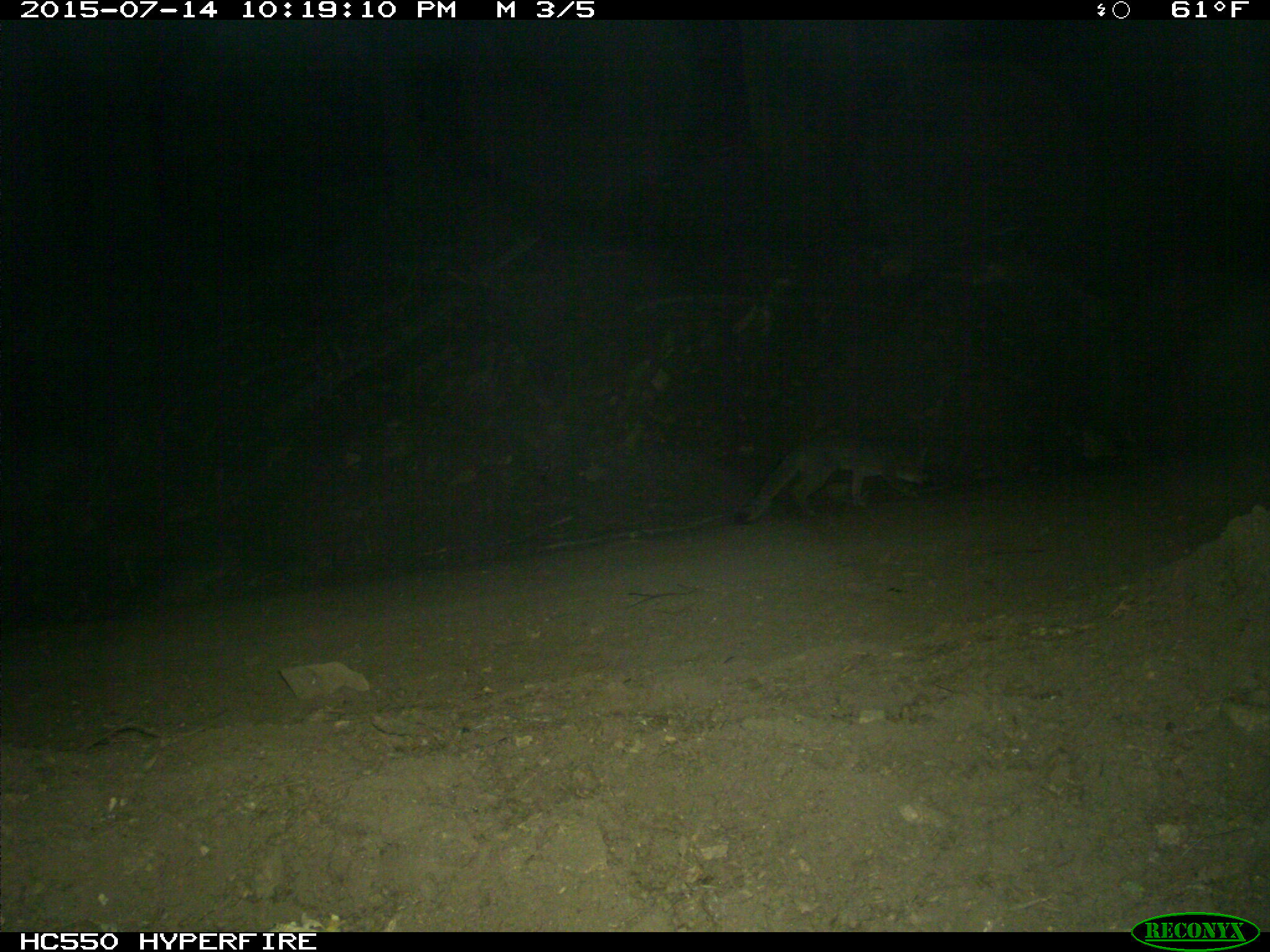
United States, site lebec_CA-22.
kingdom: Animalia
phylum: Chordata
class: Mammalia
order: Carnivora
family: Canidae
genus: Urocyon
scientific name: Urocyon cinereoargenteus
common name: gray fox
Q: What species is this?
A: Urocyon cinereoargenteus (gray fox).